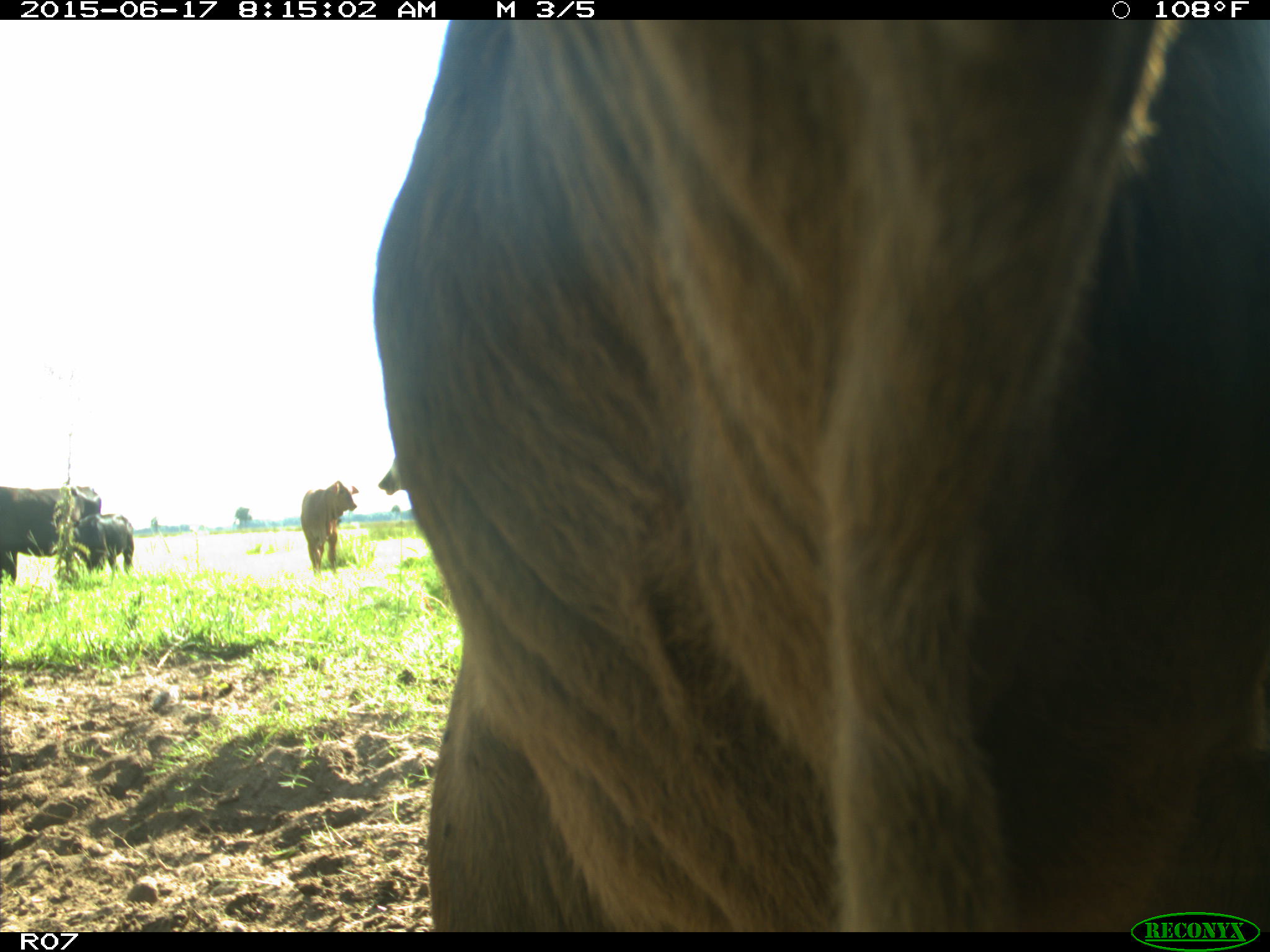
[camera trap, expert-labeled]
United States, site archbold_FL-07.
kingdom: Animalia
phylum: Chordata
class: Mammalia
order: Artiodactyla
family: Bovidae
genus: Bos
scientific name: Bos taurus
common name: domestic cow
Bos taurus (domestic cow).